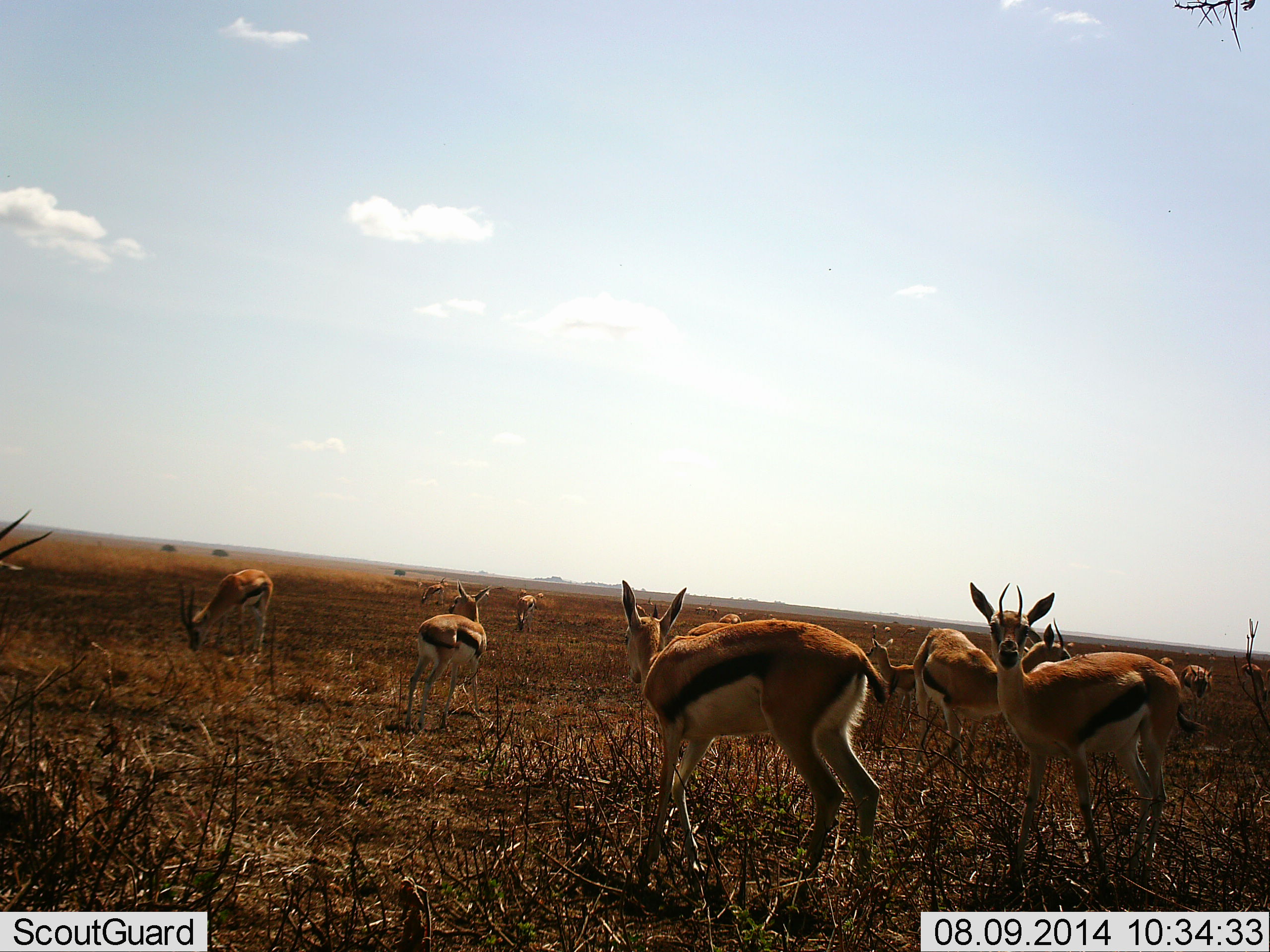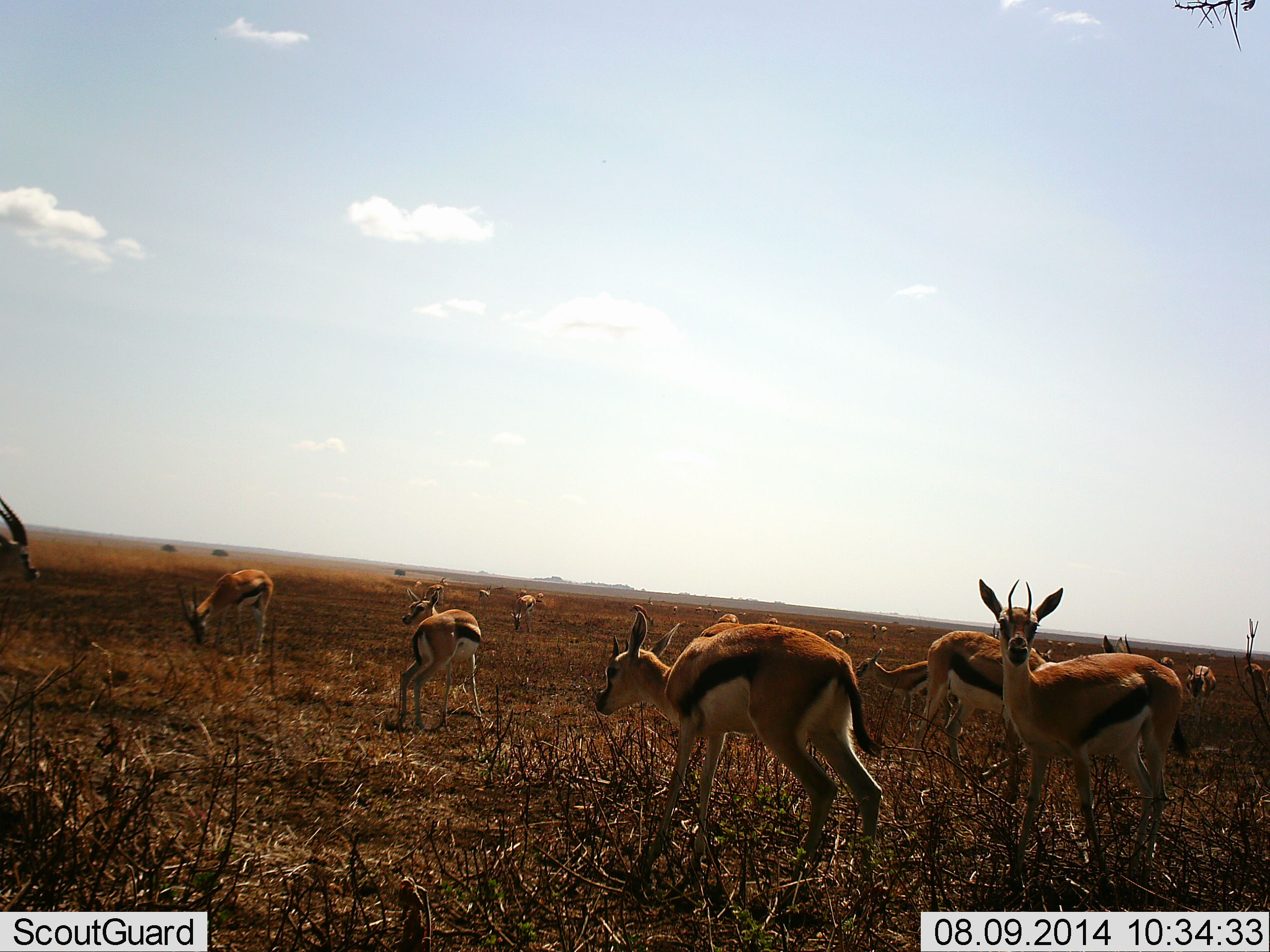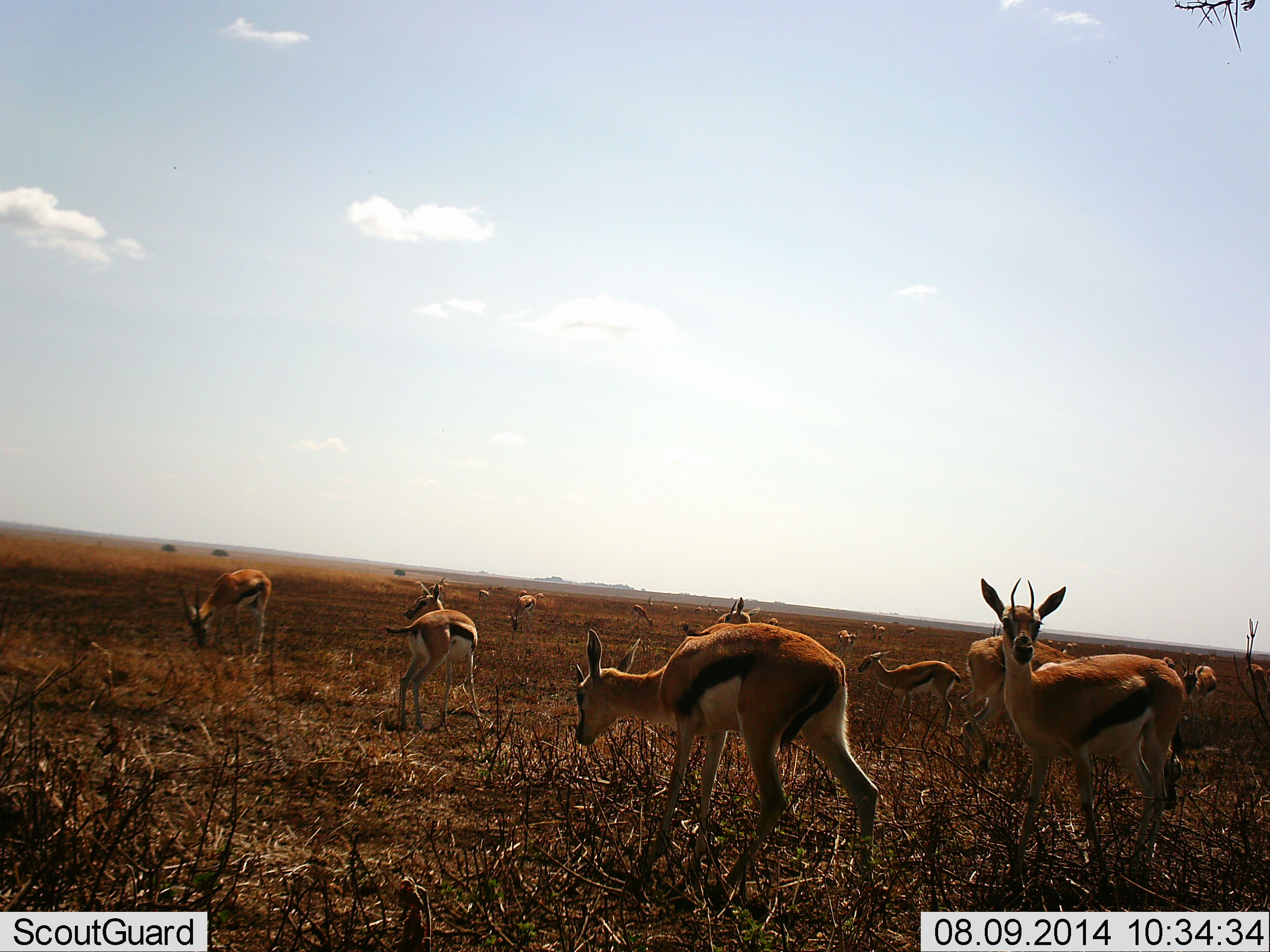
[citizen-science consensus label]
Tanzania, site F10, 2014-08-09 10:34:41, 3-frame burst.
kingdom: Animalia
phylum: Chordata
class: Mammalia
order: Artiodactyla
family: Bovidae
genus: Eudorcas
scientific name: Eudorcas thomsonii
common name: thomson's gazelle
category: gazellethomsons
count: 11-50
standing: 70%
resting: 10%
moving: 70%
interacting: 10%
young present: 0%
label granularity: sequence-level